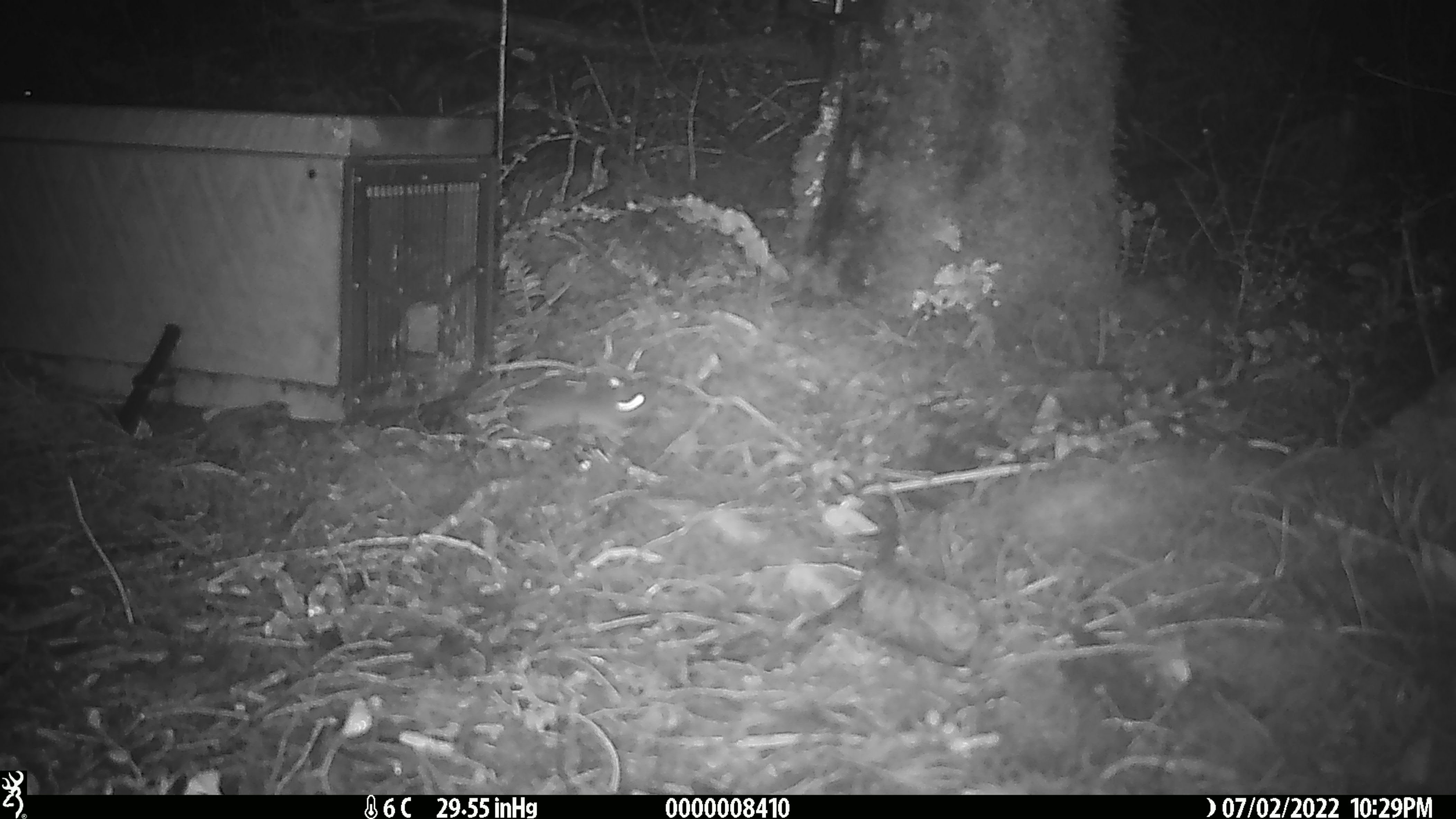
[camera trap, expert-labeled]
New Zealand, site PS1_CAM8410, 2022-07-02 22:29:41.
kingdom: Animalia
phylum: Chordata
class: Mammalia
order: Rodentia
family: Muridae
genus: Mus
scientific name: Mus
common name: mouse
Mouse (Mus).